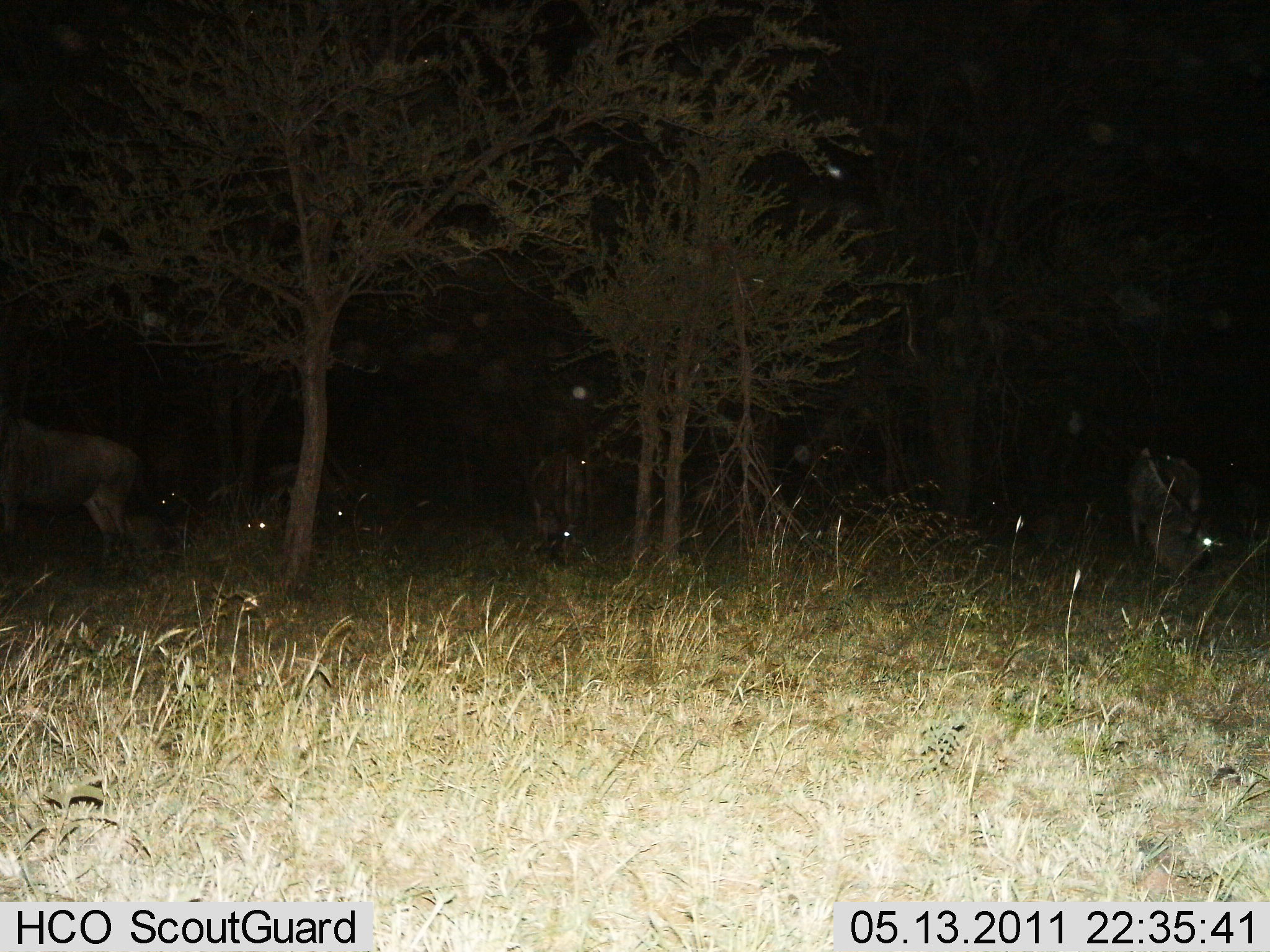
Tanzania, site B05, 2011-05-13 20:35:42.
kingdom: Animalia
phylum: Chordata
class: Mammalia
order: Artiodactyla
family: Bovidae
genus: Connochaetes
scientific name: Connochaetes taurinus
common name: blue wildebeest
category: wildebeest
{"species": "wildebeest (blue wildebeest) (Connochaetes taurinus)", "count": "6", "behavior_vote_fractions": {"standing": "50%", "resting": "50%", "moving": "12%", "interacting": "0%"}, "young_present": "0%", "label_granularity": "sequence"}